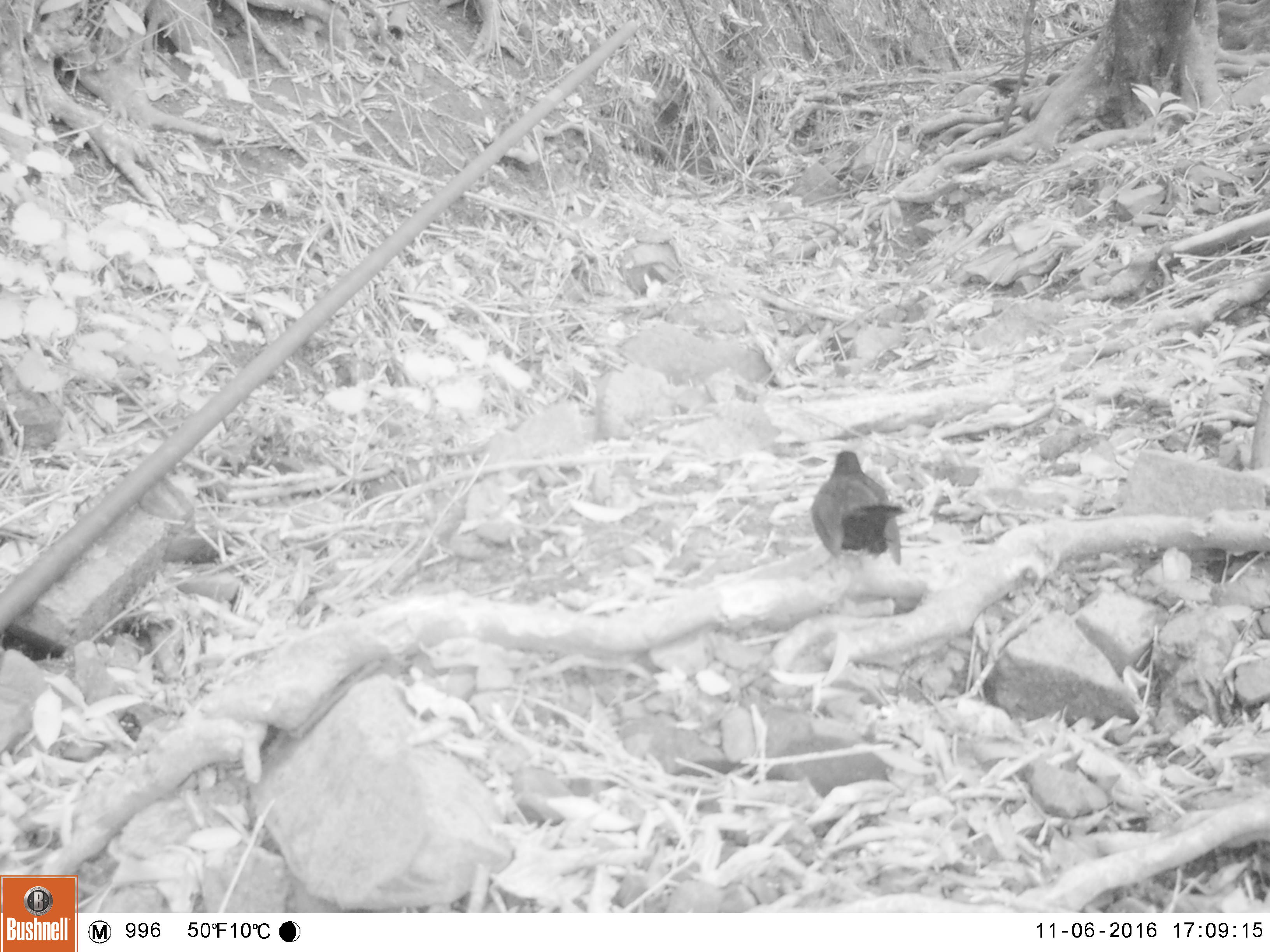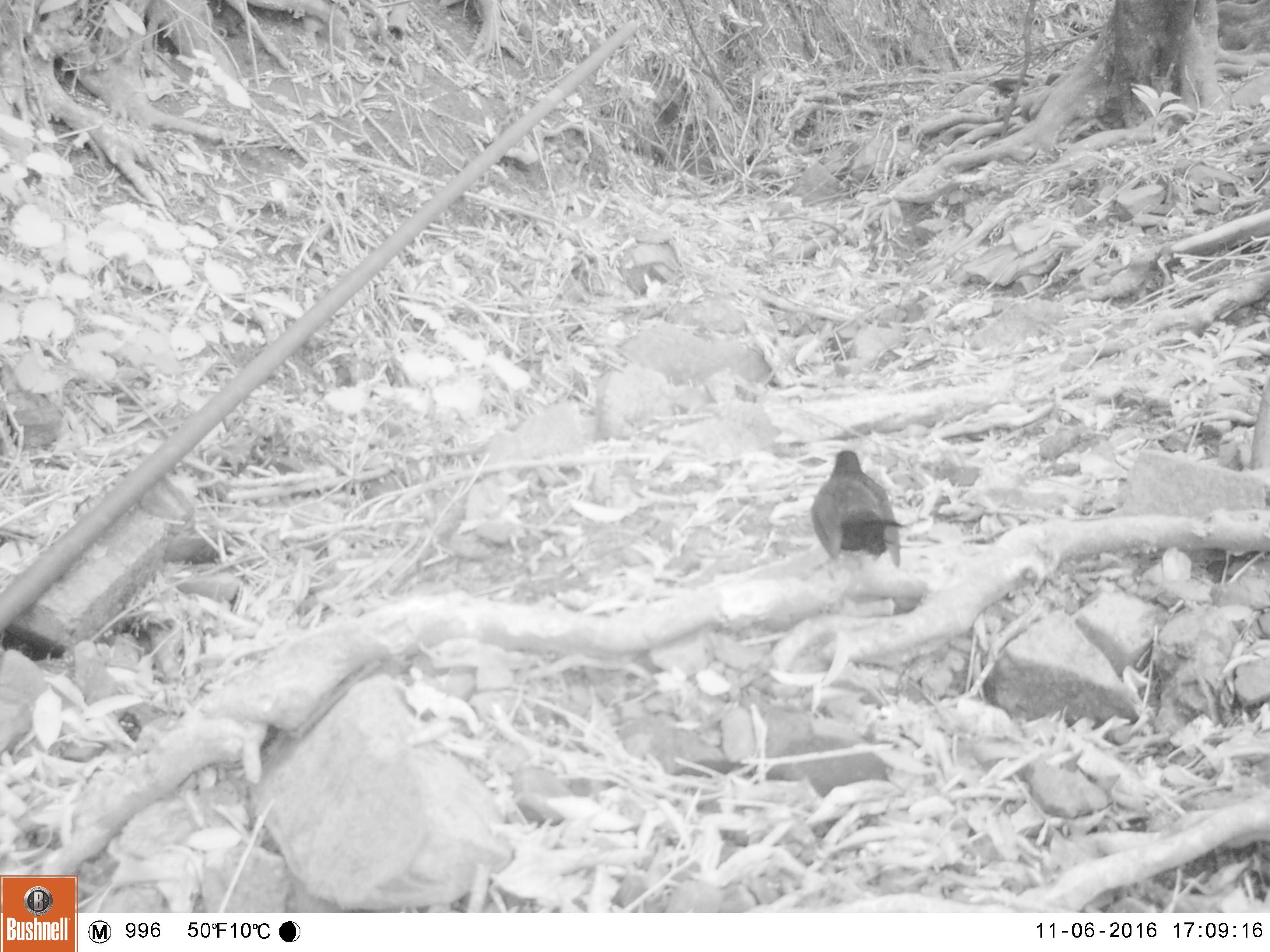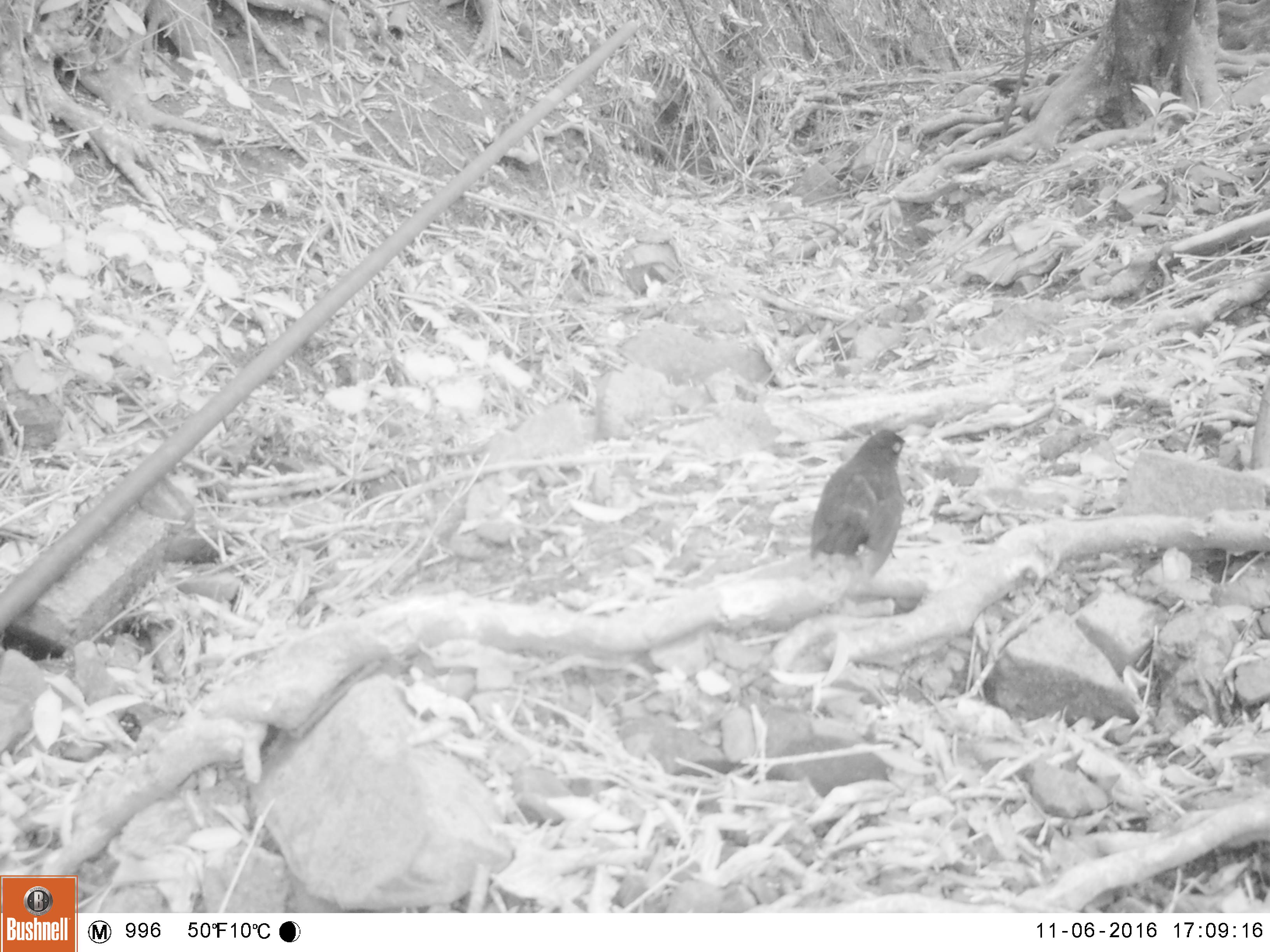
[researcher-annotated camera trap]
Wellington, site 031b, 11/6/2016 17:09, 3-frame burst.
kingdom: Animalia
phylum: Chordata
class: Aves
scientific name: Aves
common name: bird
Bird (Aves).